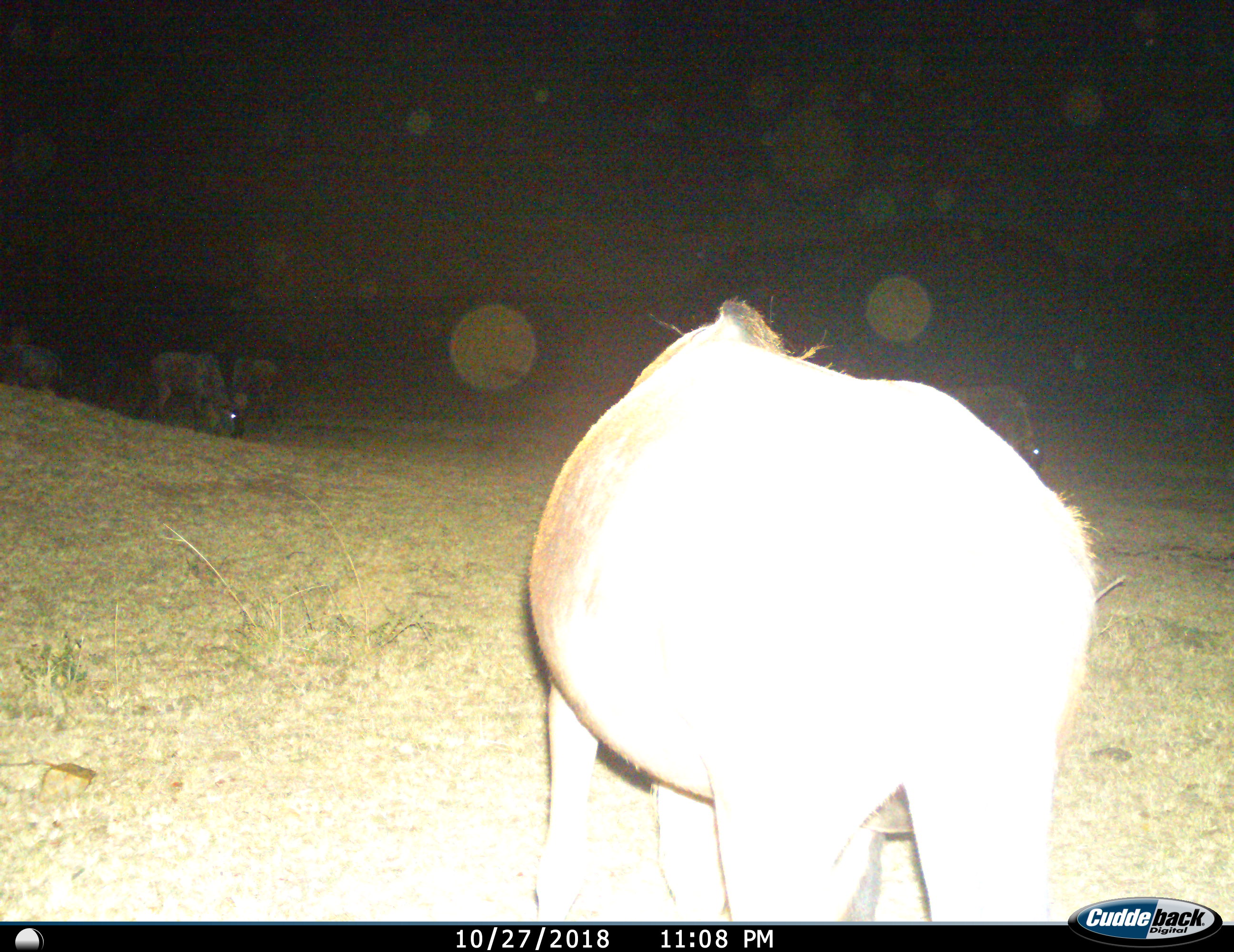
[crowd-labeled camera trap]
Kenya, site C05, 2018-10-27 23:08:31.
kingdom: Animalia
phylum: Chordata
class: Mammalia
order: Artiodactyla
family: Bovidae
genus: Connochaetes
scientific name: Connochaetes taurinus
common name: common wildebeest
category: wildebeest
Wildebeest (common wildebeest) (Connochaetes taurinus), count 4. Behavior (volunteer vote fractions): standing 71%, resting 0%, moving 14%, interacting 0%. Young present (vote fraction): 0%. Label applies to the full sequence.